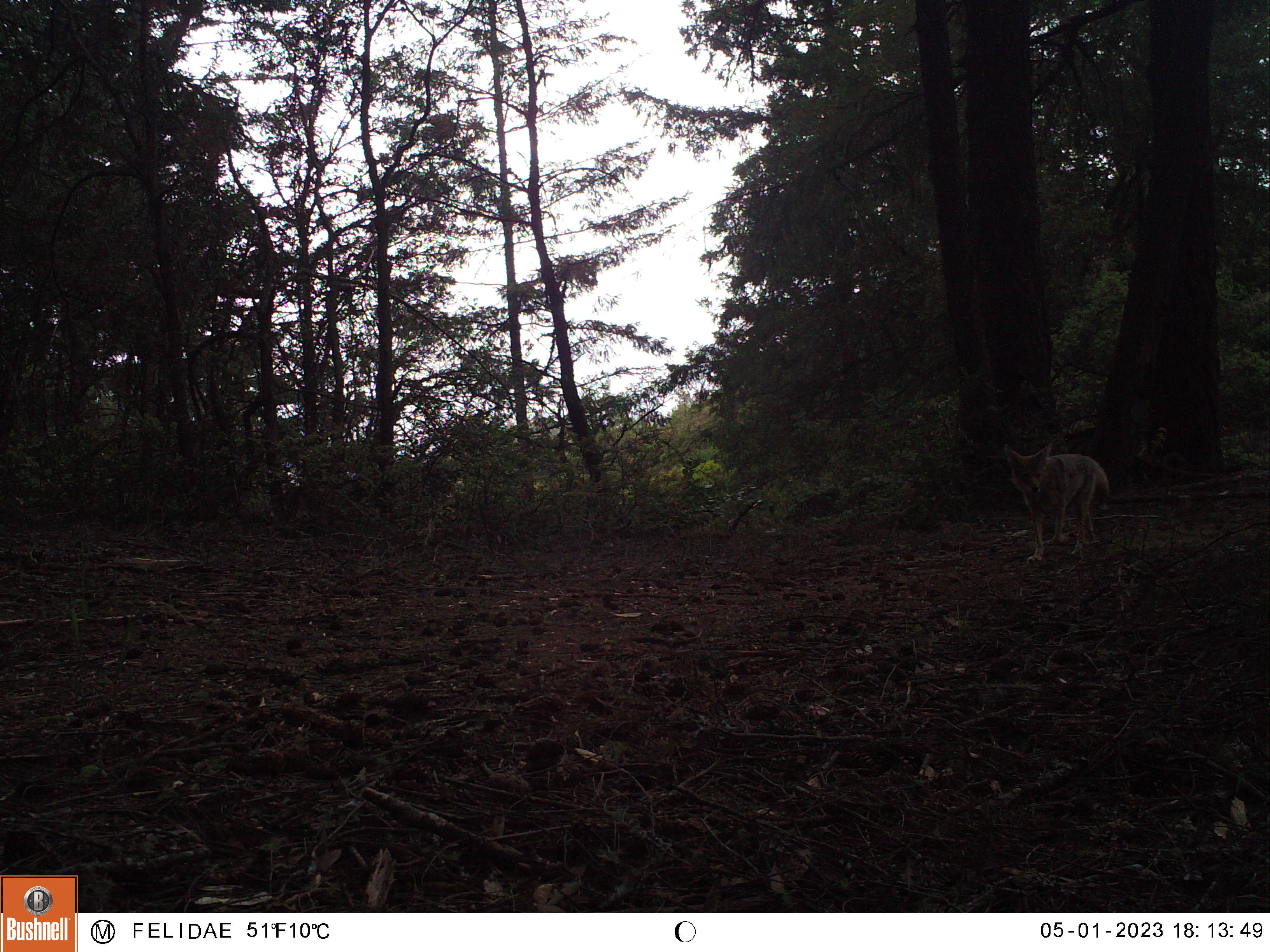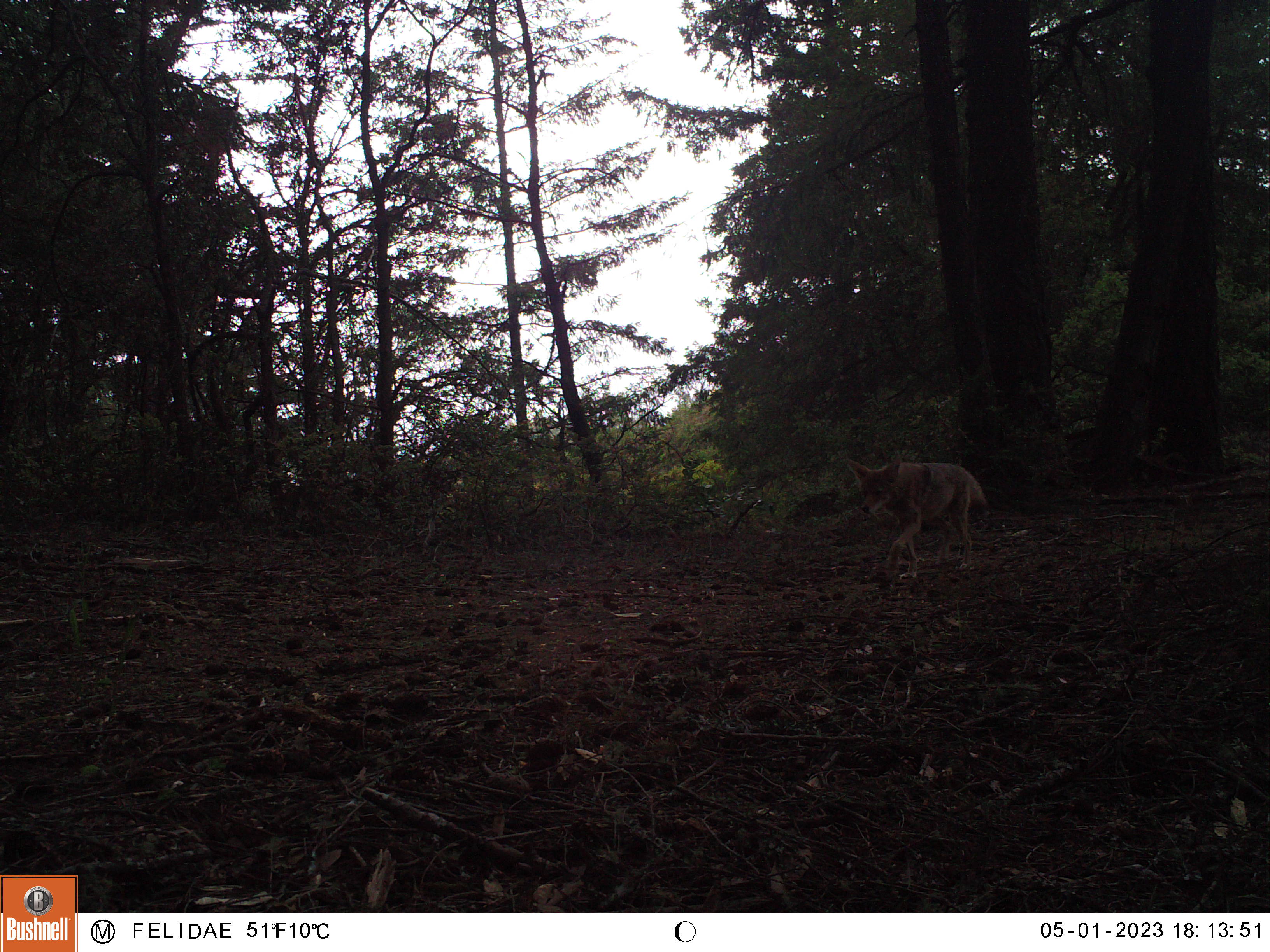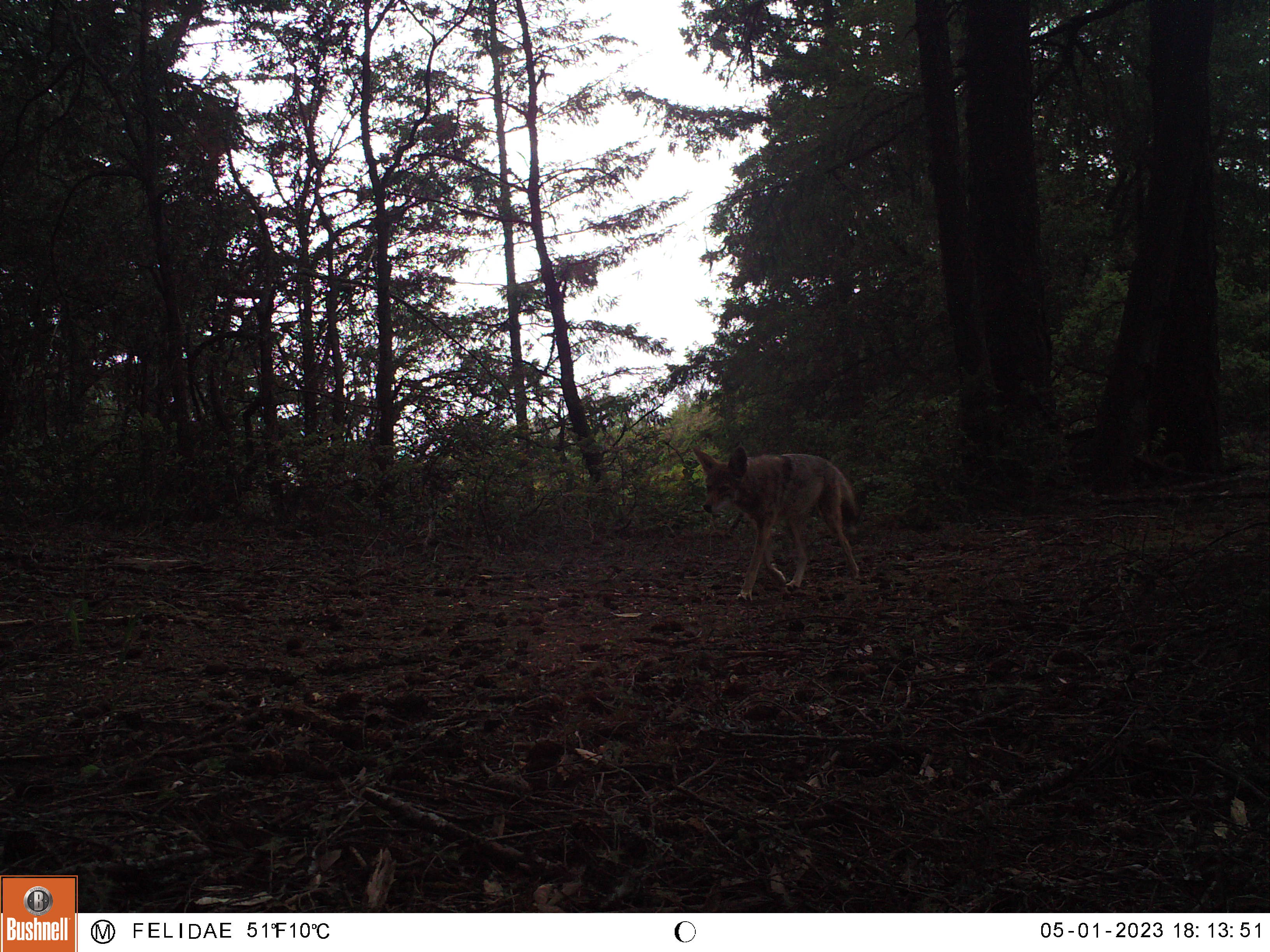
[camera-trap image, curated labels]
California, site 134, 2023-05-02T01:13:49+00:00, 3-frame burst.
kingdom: Animalia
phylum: Chordata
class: Mammalia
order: Carnivora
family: Canidae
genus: Canis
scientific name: Canis latrans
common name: coyote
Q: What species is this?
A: Coyote (Canis latrans).